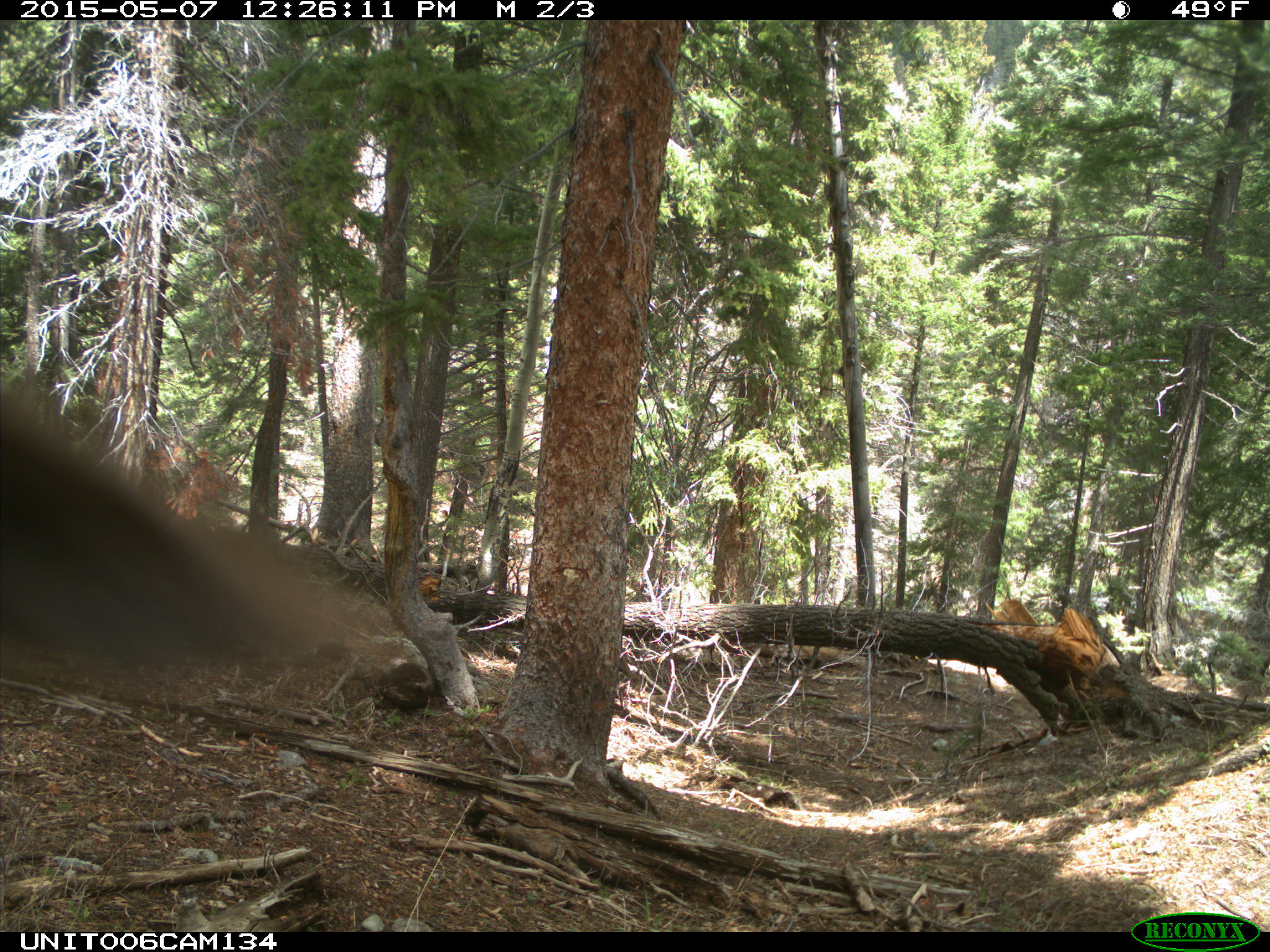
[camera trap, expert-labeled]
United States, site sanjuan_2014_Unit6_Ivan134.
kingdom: Animalia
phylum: Chordata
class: Mammalia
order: Carnivora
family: Ursidae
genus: Ursus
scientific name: Ursus americanus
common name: american black bear